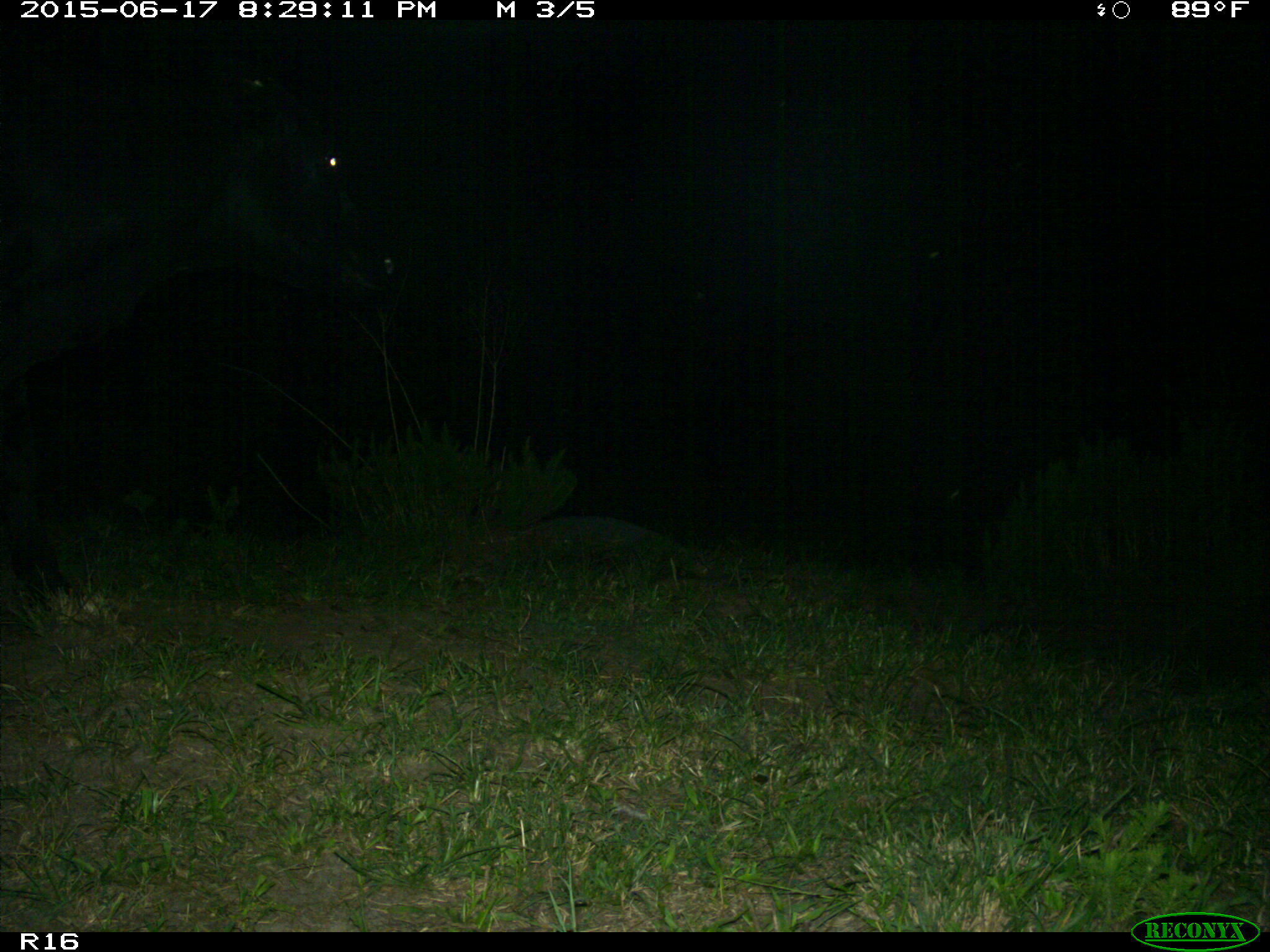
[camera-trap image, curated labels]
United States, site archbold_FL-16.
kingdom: Animalia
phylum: Chordata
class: Mammalia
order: Artiodactyla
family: Bovidae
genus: Bos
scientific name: Bos taurus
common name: domestic cow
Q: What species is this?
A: Bos taurus (domestic cow).